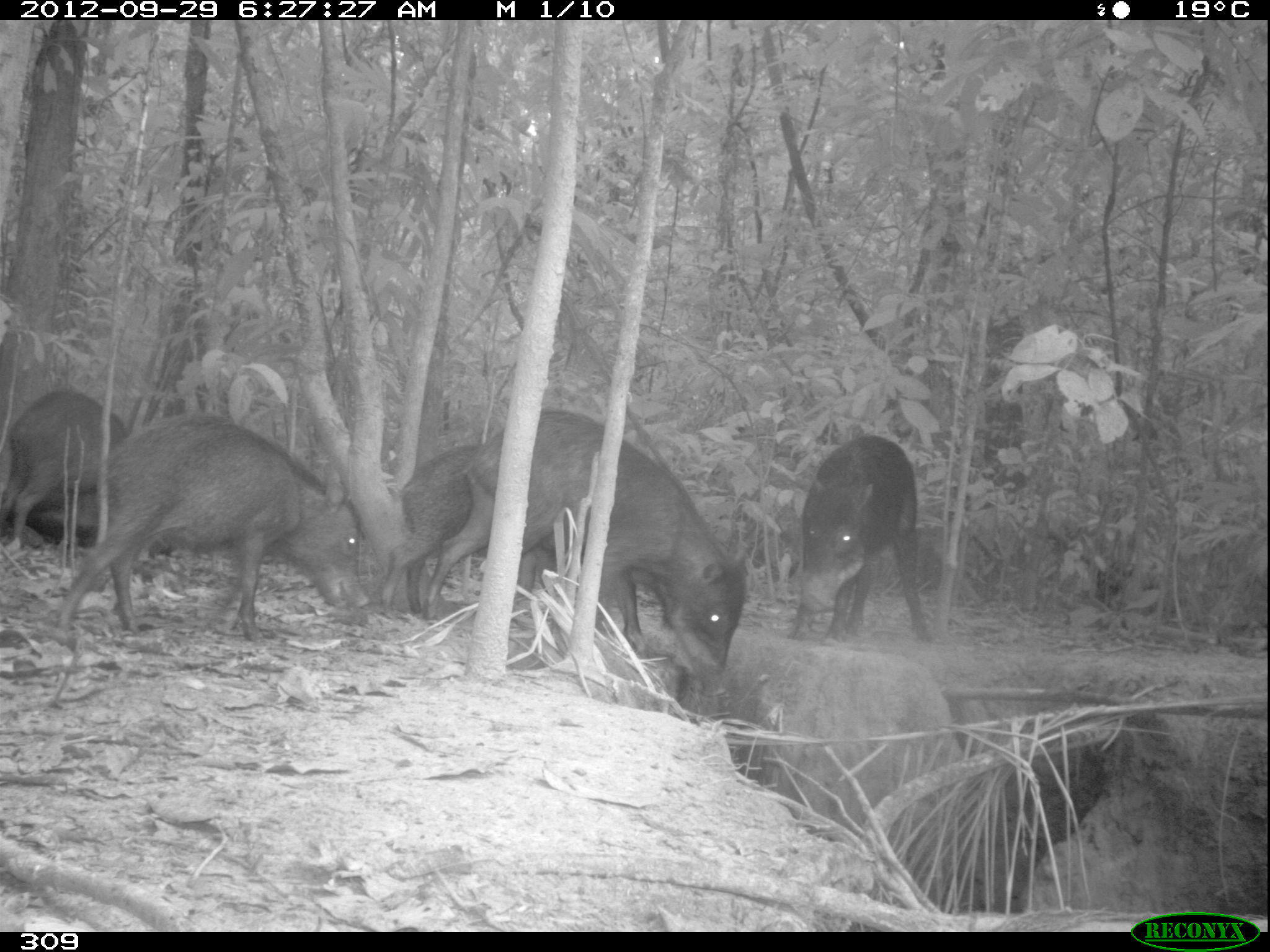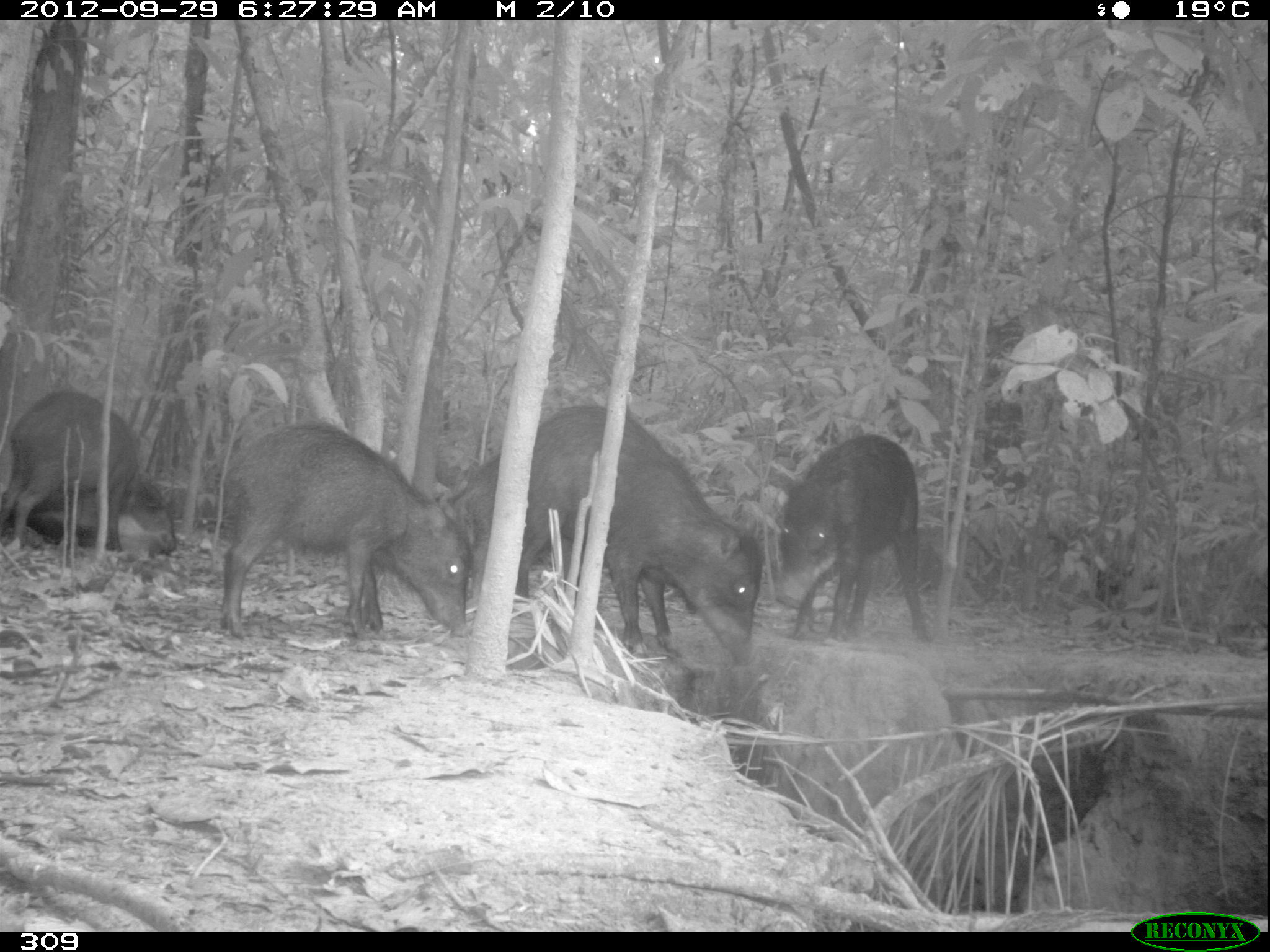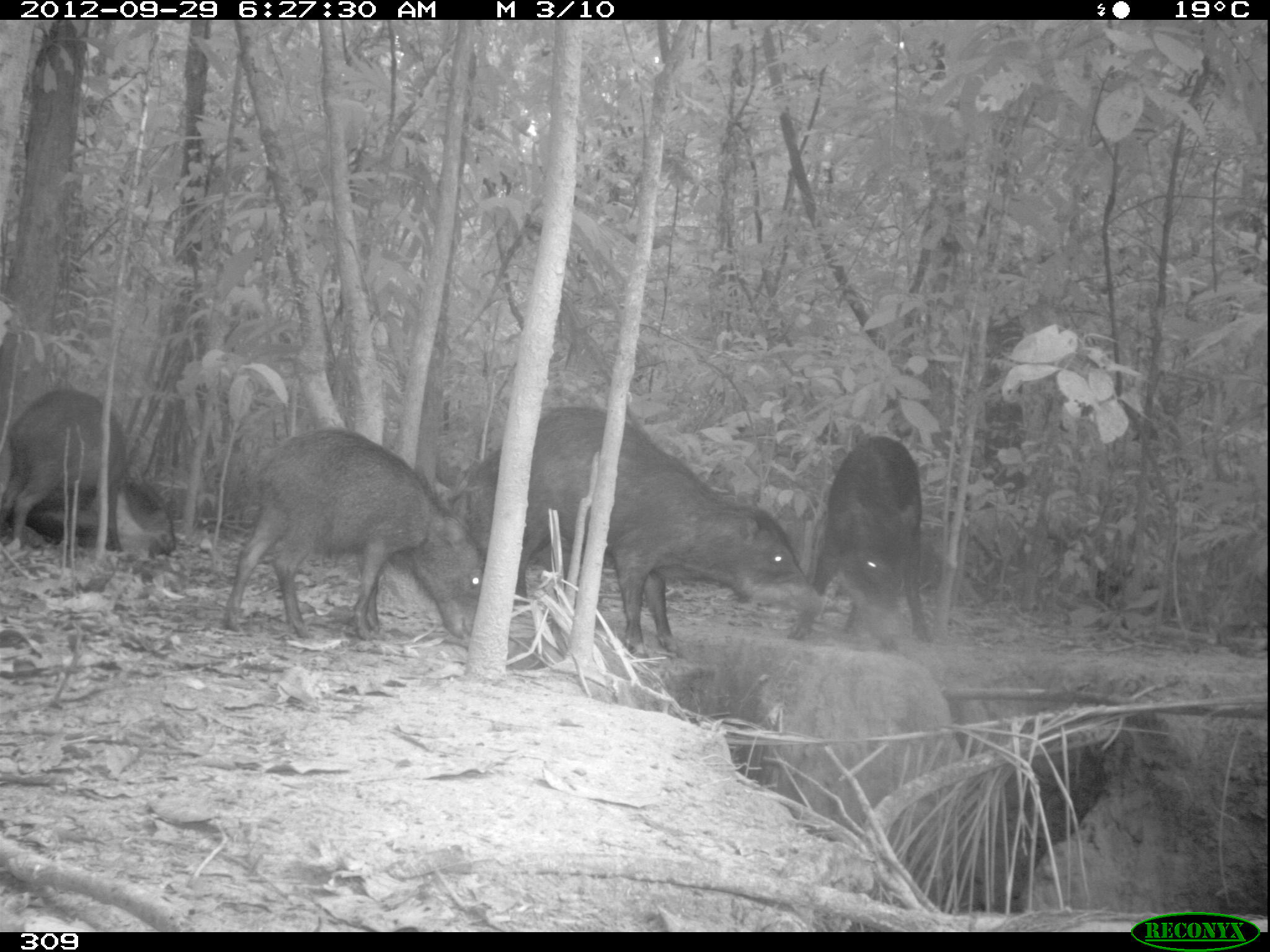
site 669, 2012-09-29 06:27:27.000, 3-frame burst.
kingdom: Animalia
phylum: Chordata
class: Mammalia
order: Artiodactyla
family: Tayassuidae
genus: Tayassu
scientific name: Tayassu pecari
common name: white-lipped peccary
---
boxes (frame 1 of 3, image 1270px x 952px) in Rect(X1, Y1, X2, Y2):
tayassu pecari: Rect(423, 408, 745, 695); Rect(52, 413, 371, 640); Rect(380, 443, 552, 618); Rect(786, 434, 931, 641); Rect(1, 389, 130, 547)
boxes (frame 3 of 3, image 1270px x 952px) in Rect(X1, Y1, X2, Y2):
tayassu pecari: Rect(476, 404, 822, 656); Rect(223, 426, 484, 640); Rect(787, 436, 932, 650); Rect(1, 388, 127, 549); Rect(468, 446, 569, 578); Rect(25, 482, 175, 554)